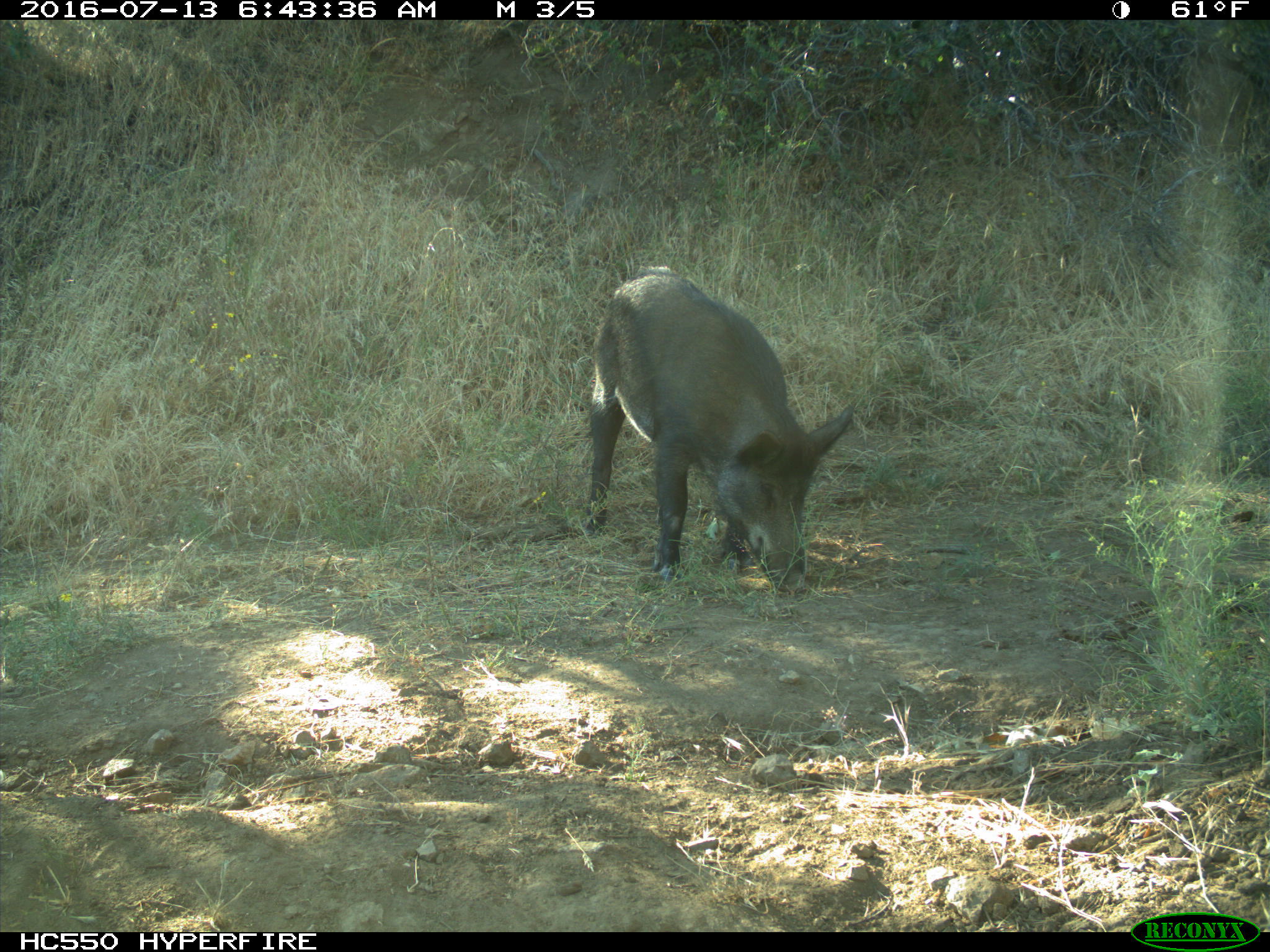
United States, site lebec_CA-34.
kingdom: Animalia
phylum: Chordata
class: Mammalia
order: Artiodactyla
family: Suidae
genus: Sus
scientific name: Sus scrofa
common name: wild boar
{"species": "Sus scrofa (wild boar)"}